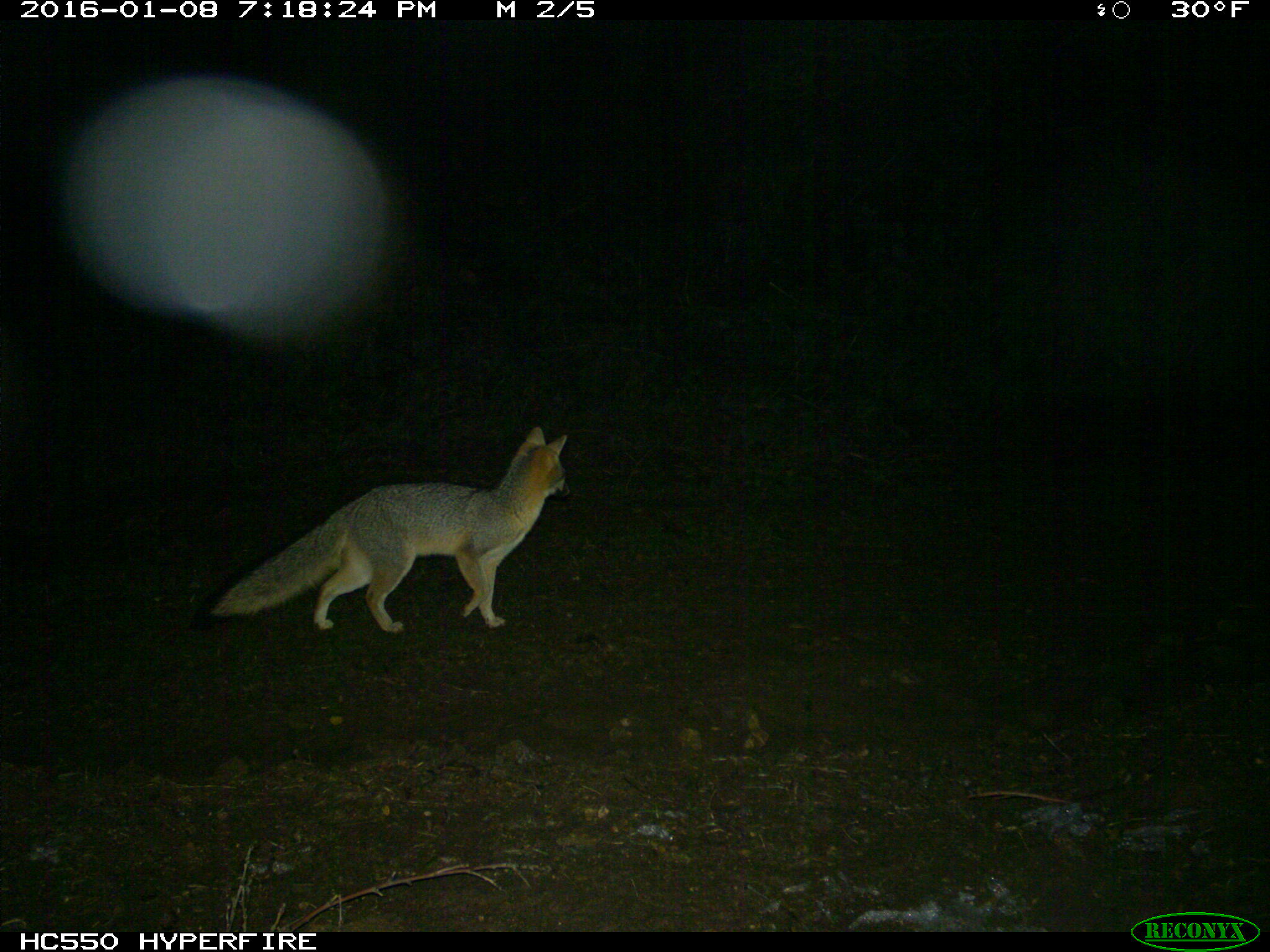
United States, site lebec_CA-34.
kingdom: Animalia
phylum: Chordata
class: Mammalia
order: Carnivora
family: Canidae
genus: Urocyon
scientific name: Urocyon cinereoargenteus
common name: gray fox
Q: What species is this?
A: Urocyon cinereoargenteus (gray fox).